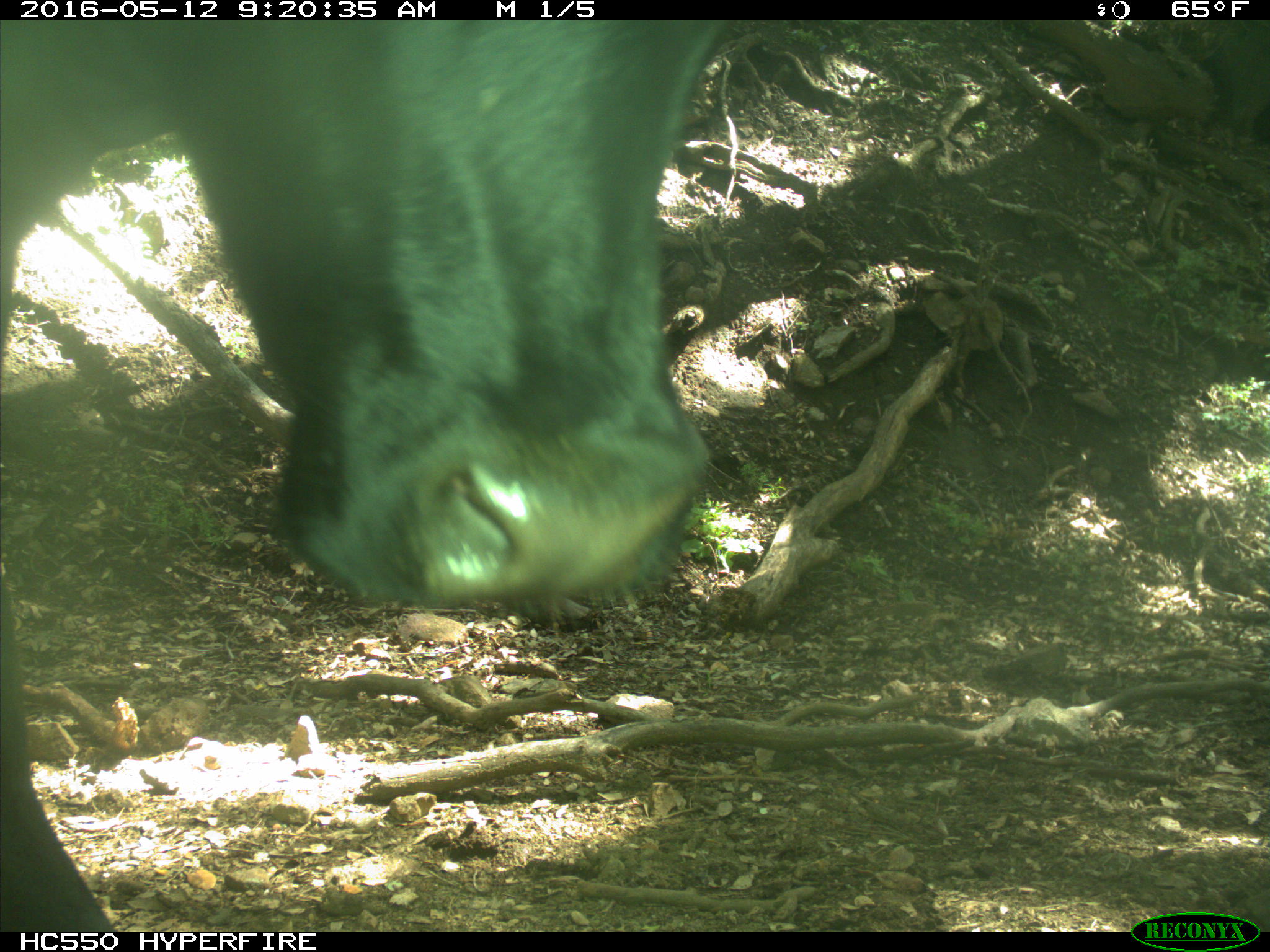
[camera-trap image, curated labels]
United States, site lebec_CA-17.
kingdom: Animalia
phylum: Chordata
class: Mammalia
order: Artiodactyla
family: Bovidae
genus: Bos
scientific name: Bos taurus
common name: domestic cow